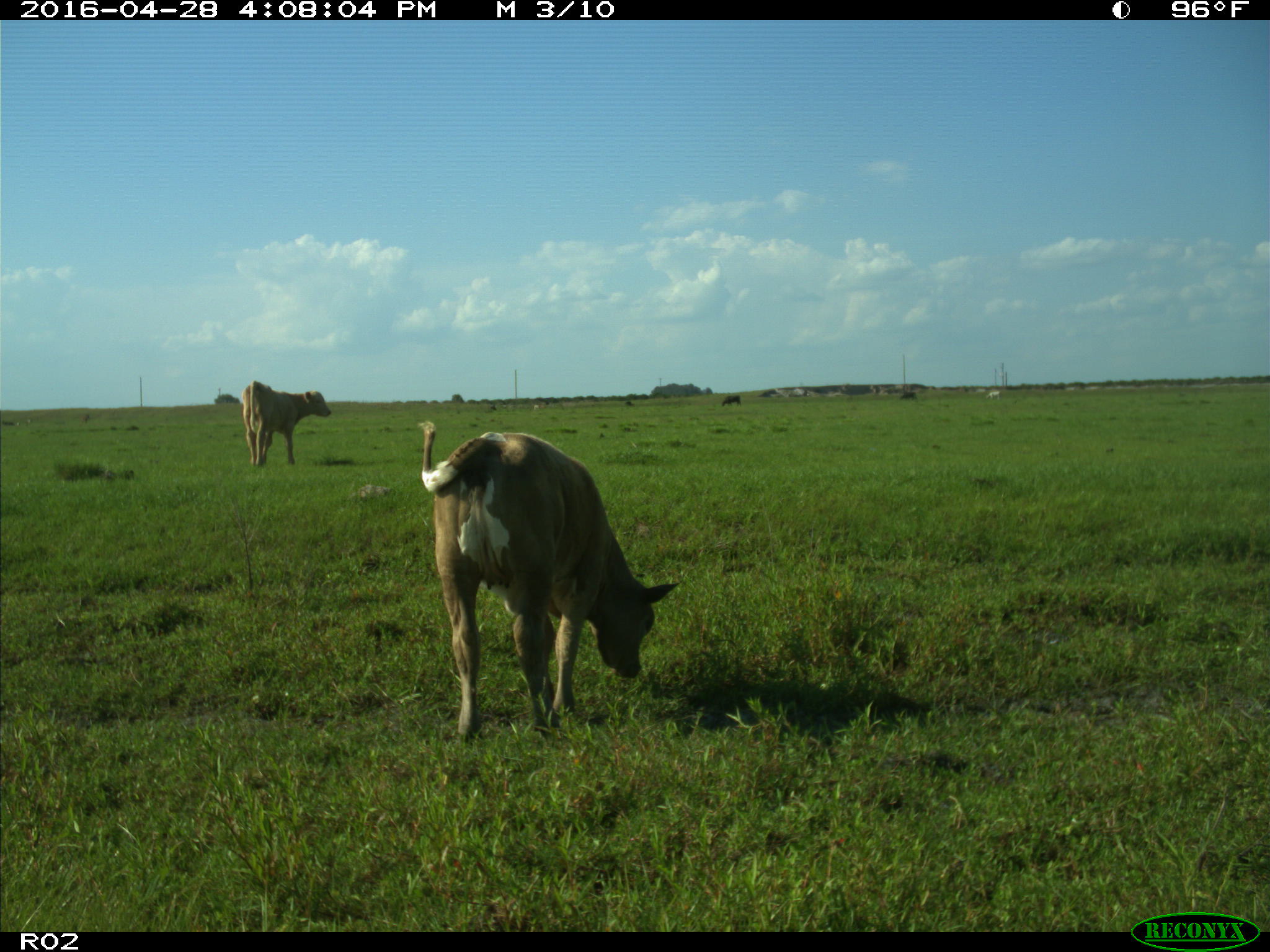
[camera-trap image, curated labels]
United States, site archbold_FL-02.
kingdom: Animalia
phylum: Chordata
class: Mammalia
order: Artiodactyla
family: Bovidae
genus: Bos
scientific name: Bos taurus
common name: domestic cow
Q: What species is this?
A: Bos taurus (domestic cow).